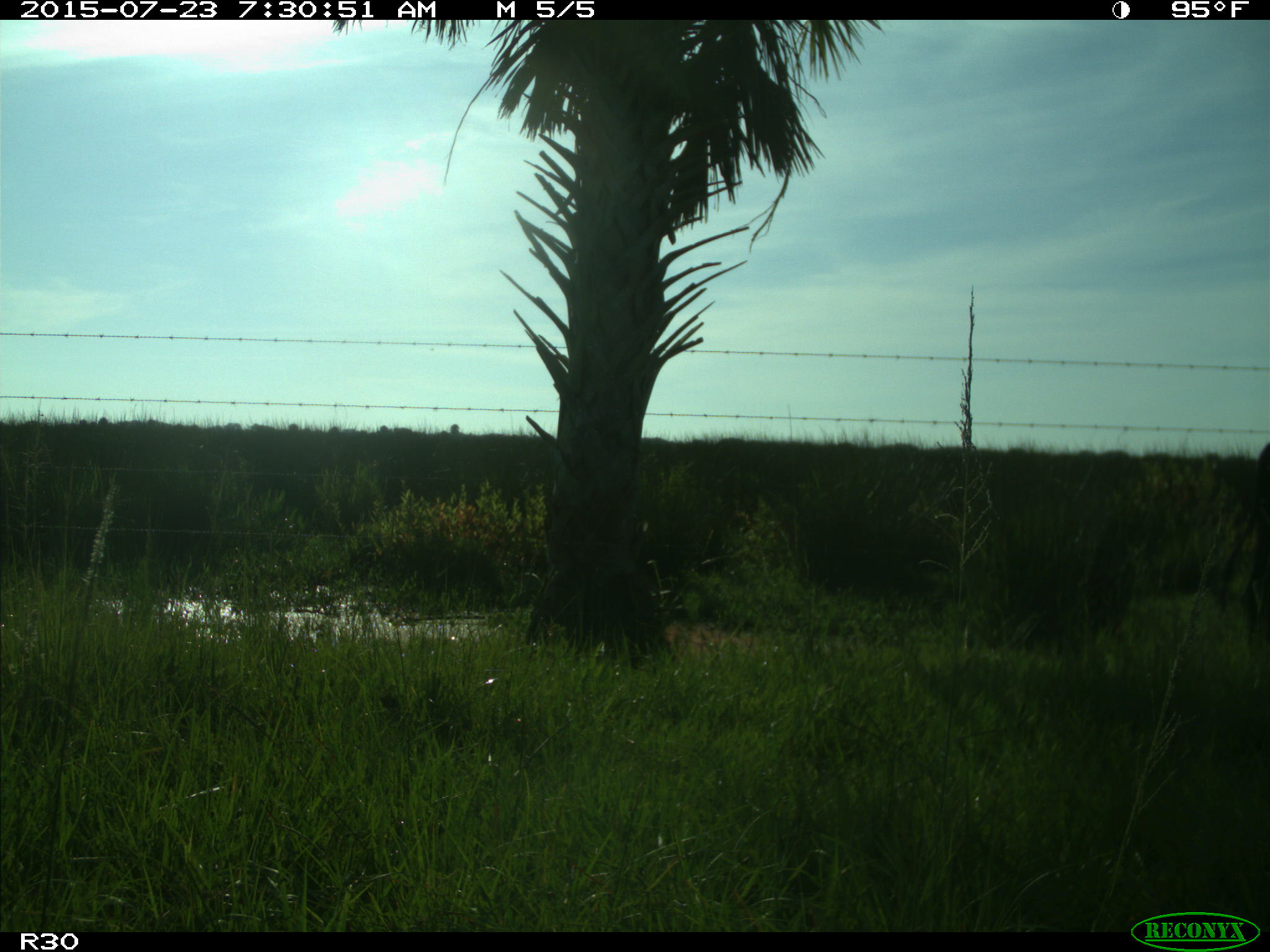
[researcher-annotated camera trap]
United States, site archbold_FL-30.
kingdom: Animalia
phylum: Chordata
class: Mammalia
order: Artiodactyla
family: Bovidae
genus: Bos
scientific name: Bos taurus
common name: domestic cow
Bos taurus (domestic cow).